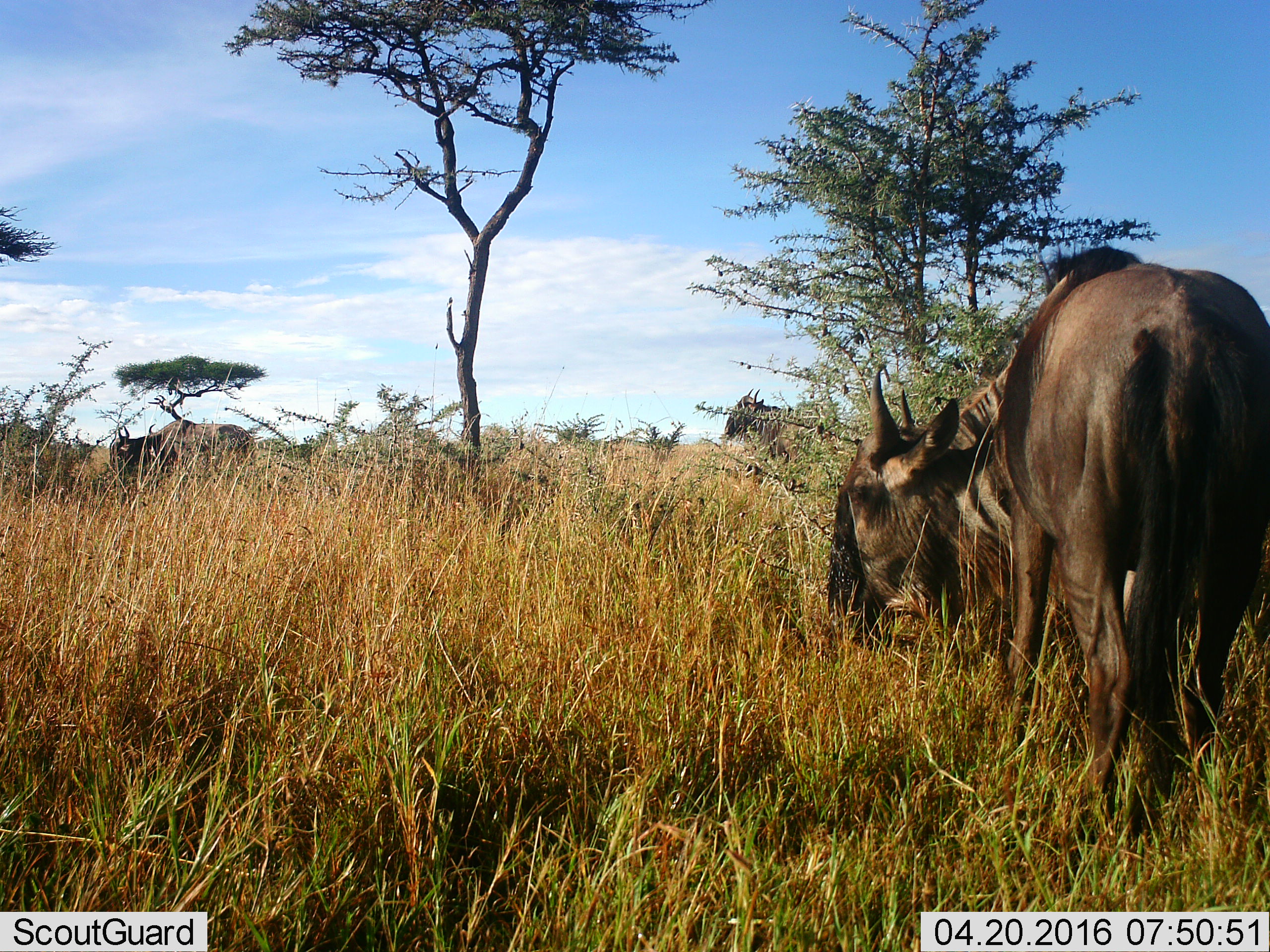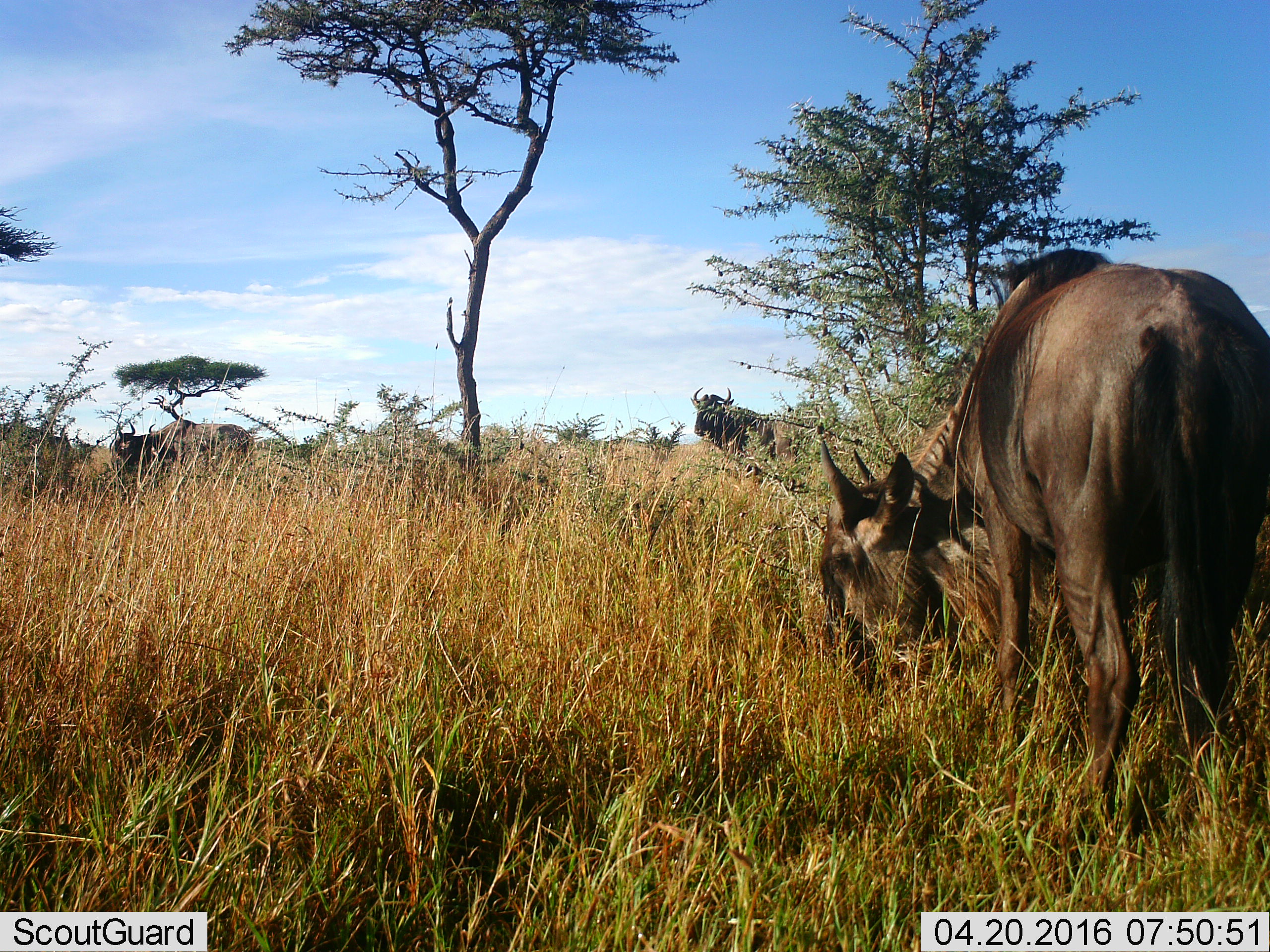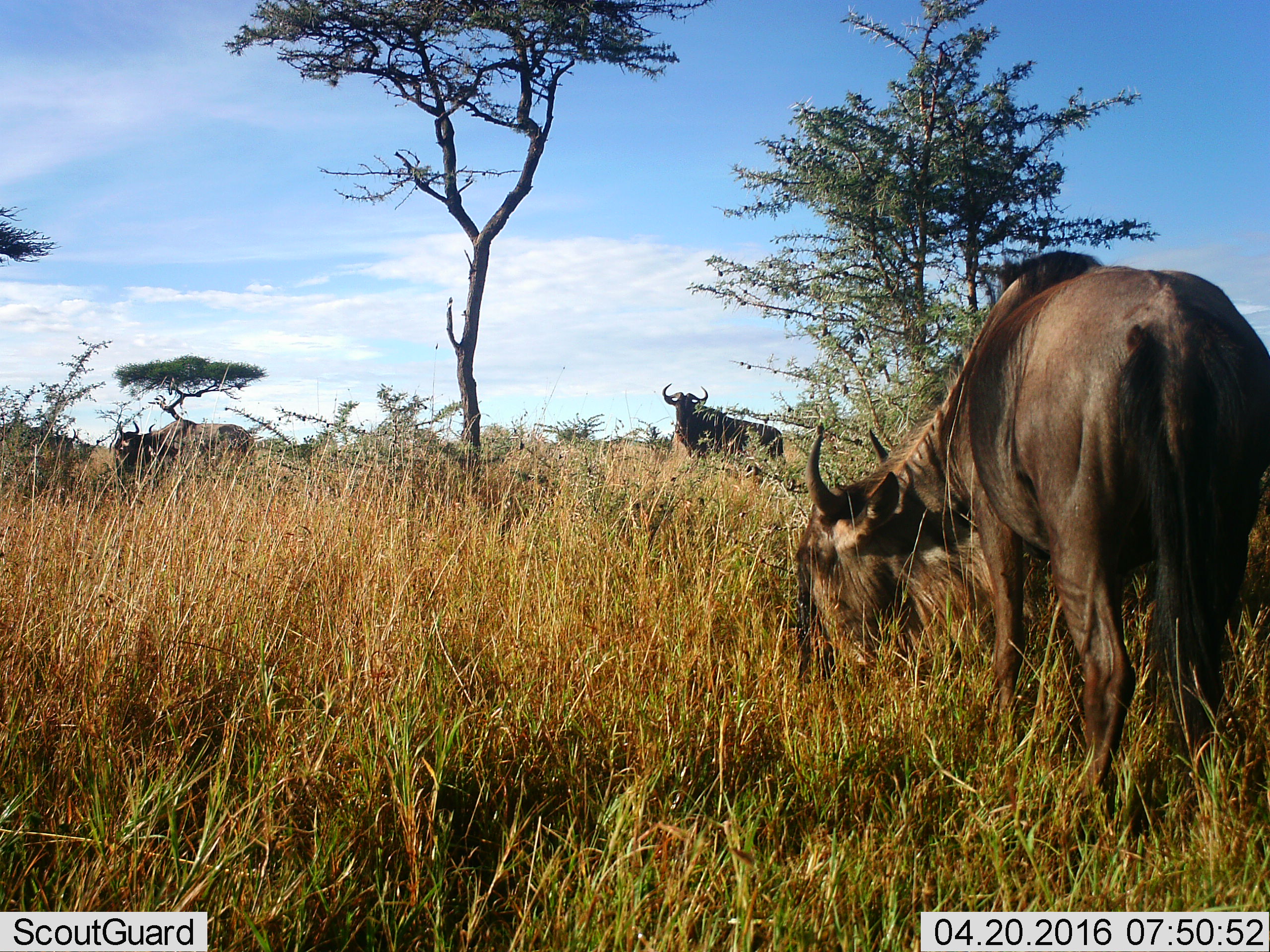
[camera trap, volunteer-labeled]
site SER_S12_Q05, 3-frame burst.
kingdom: Animalia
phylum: Chordata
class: Mammalia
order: Artiodactyla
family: Bovidae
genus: Connochaetes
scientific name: Connochaetes taurinus taurinus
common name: blue wildebeest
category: wildebeestblue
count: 4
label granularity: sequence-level